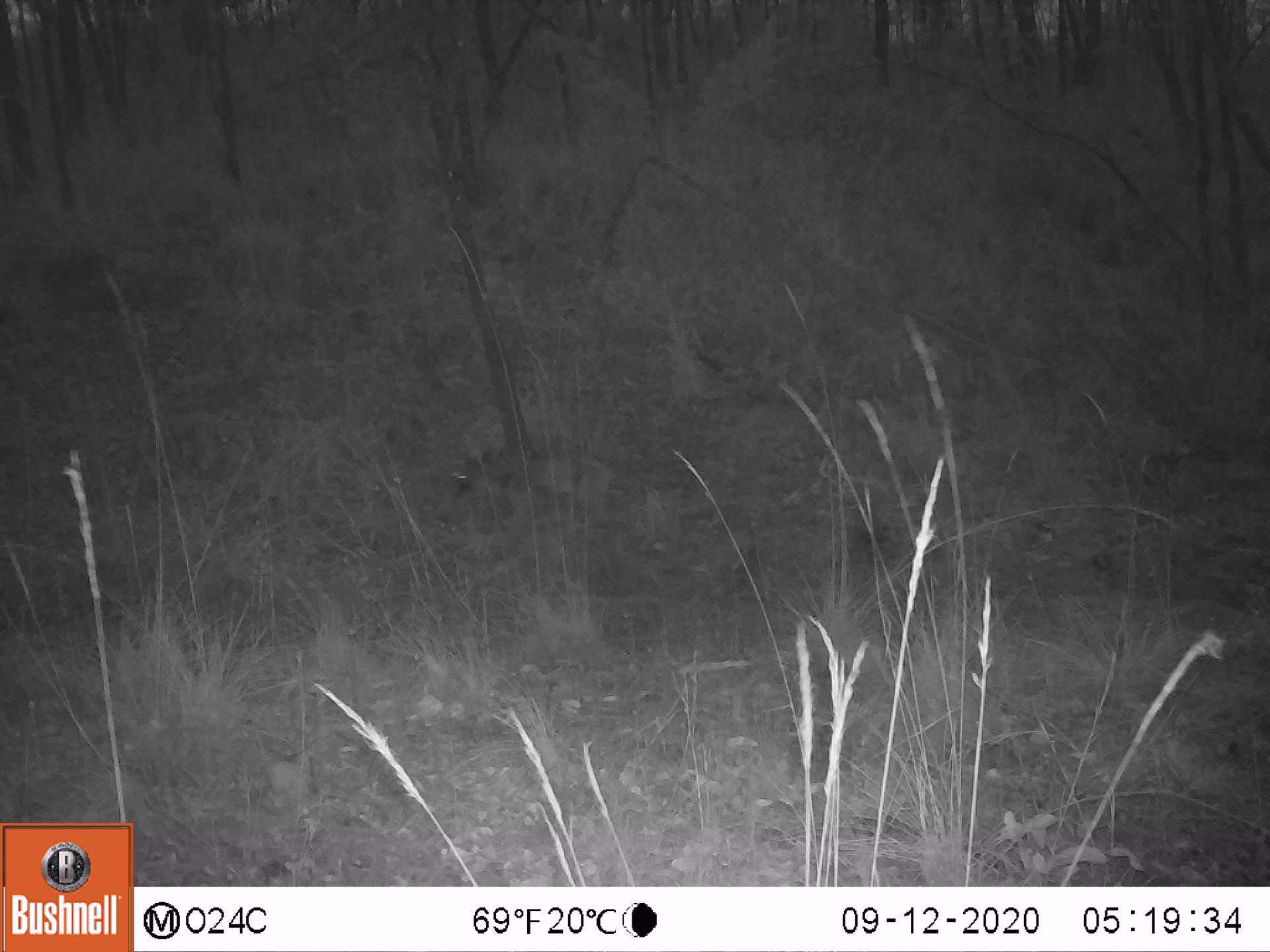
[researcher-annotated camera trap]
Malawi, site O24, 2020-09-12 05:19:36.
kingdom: Animalia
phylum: Chordata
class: Mammalia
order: Artiodactyla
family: Bovidae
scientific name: Antilopinae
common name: small antelope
Small antelope (Antilopinae), count 1.